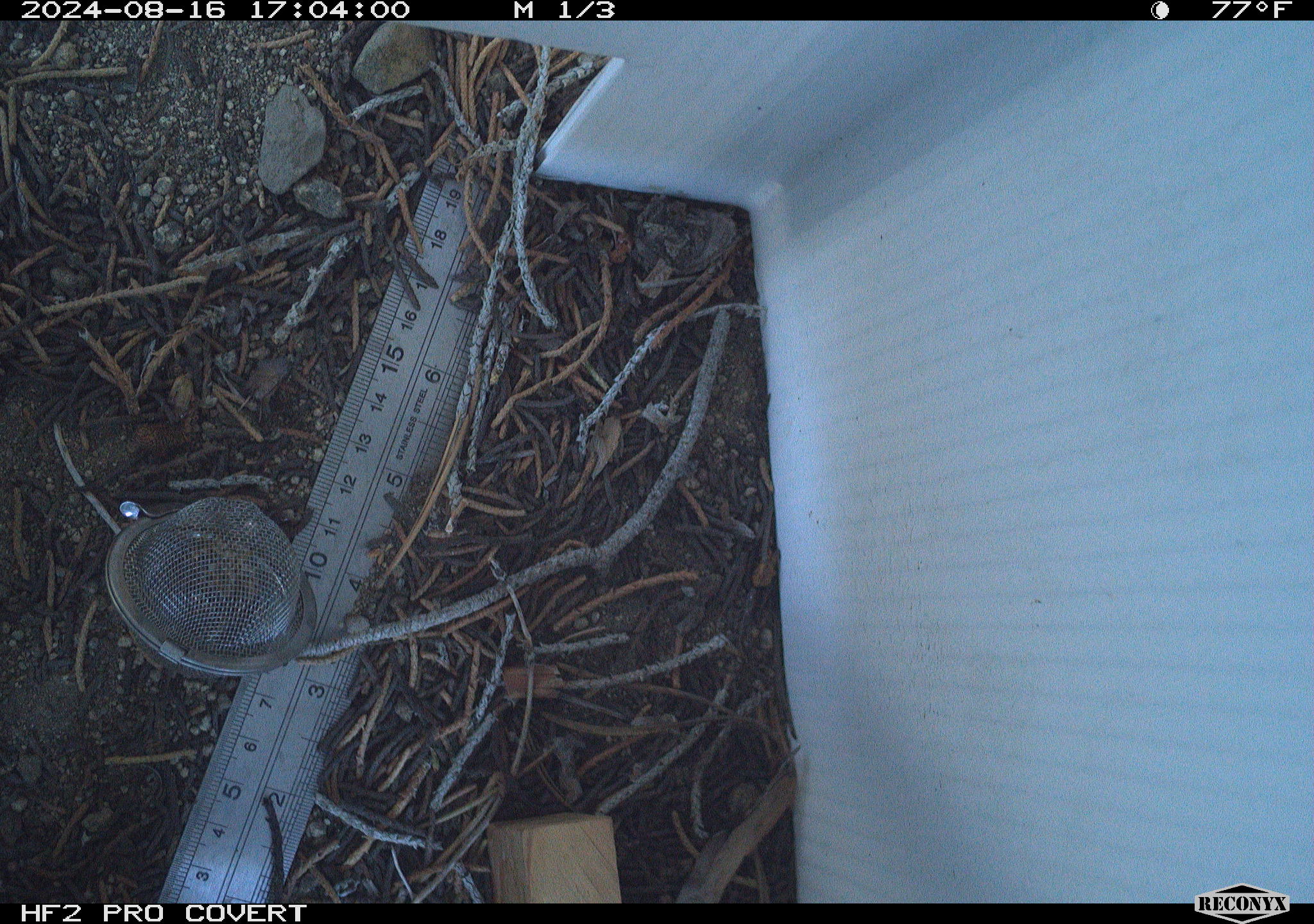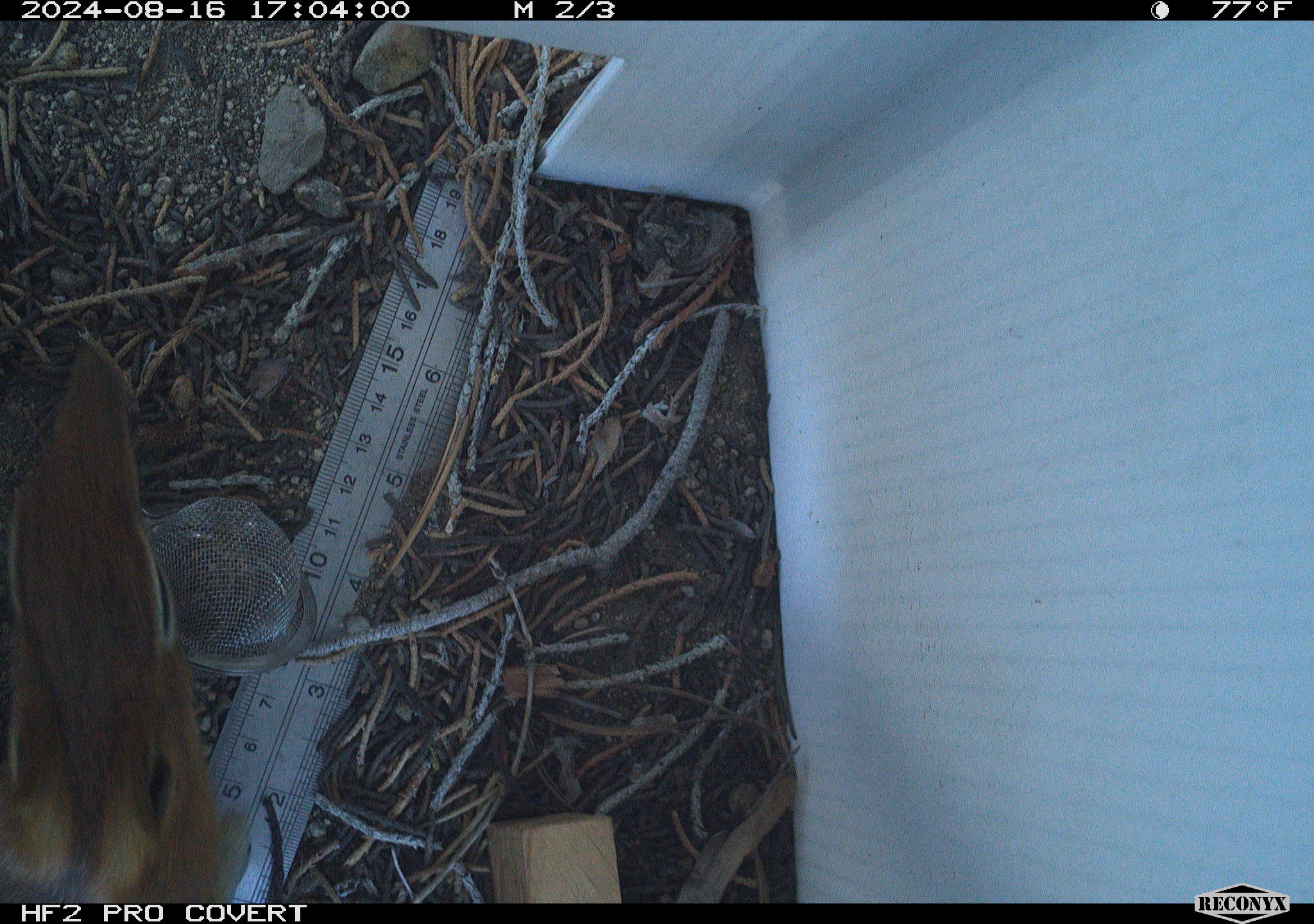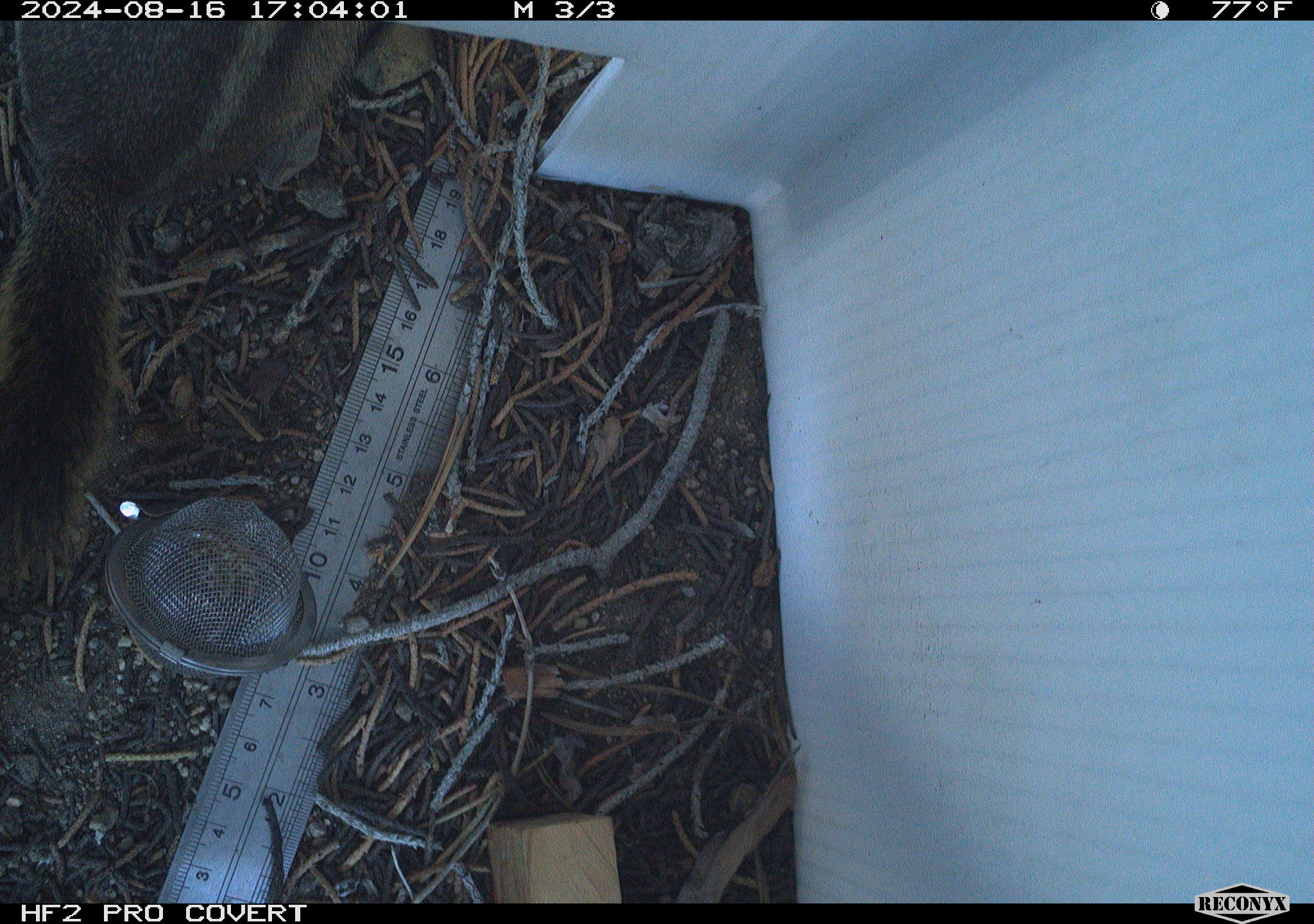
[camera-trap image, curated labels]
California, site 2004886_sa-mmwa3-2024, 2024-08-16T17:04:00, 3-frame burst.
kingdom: Animalia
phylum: Chordata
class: Mammalia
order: Rodentia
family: Sciuridae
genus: Callospermophilus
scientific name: Callospermophilus lateralis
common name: golden mantled ground squirrel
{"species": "golden mantled ground squirrel (Callospermophilus lateralis)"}